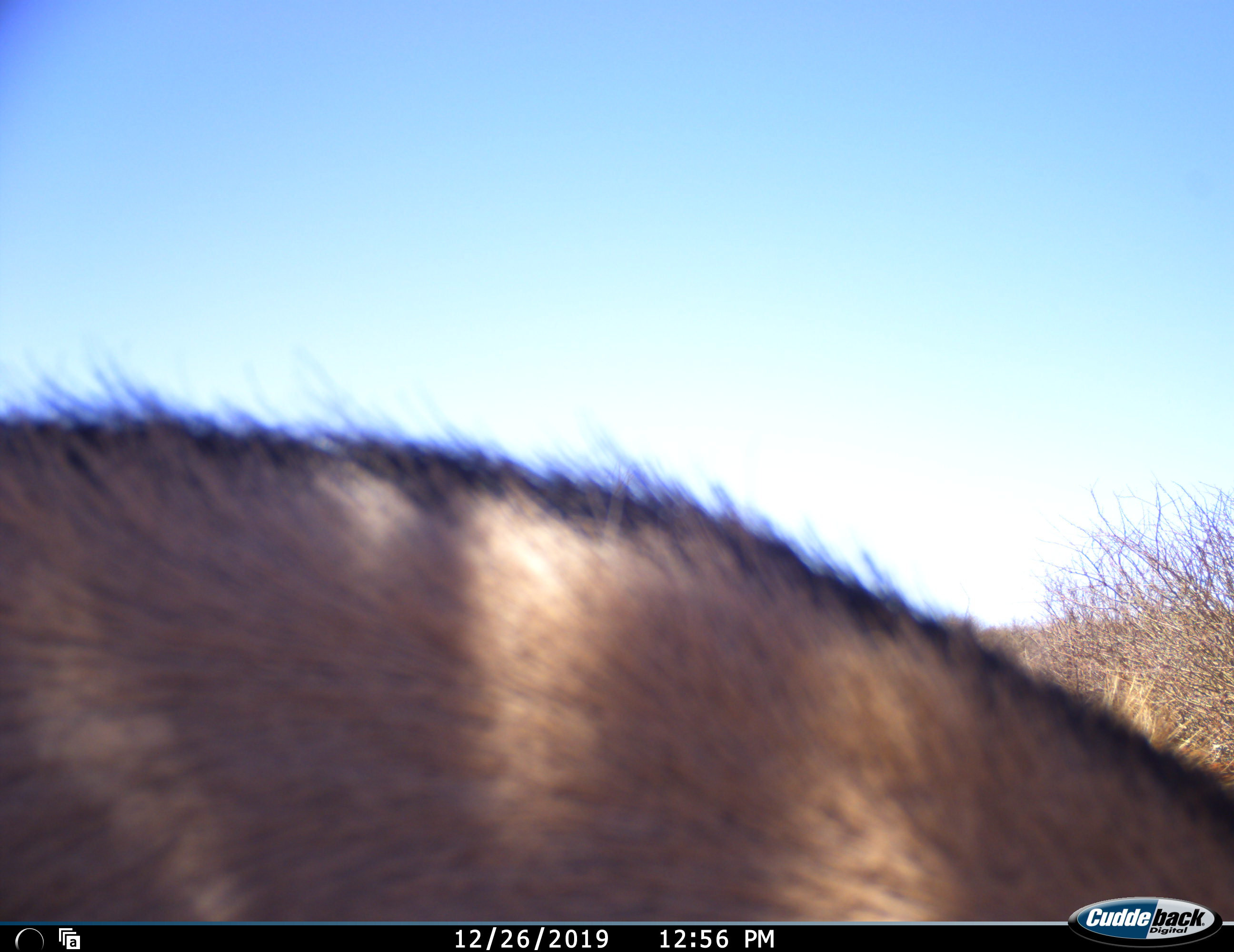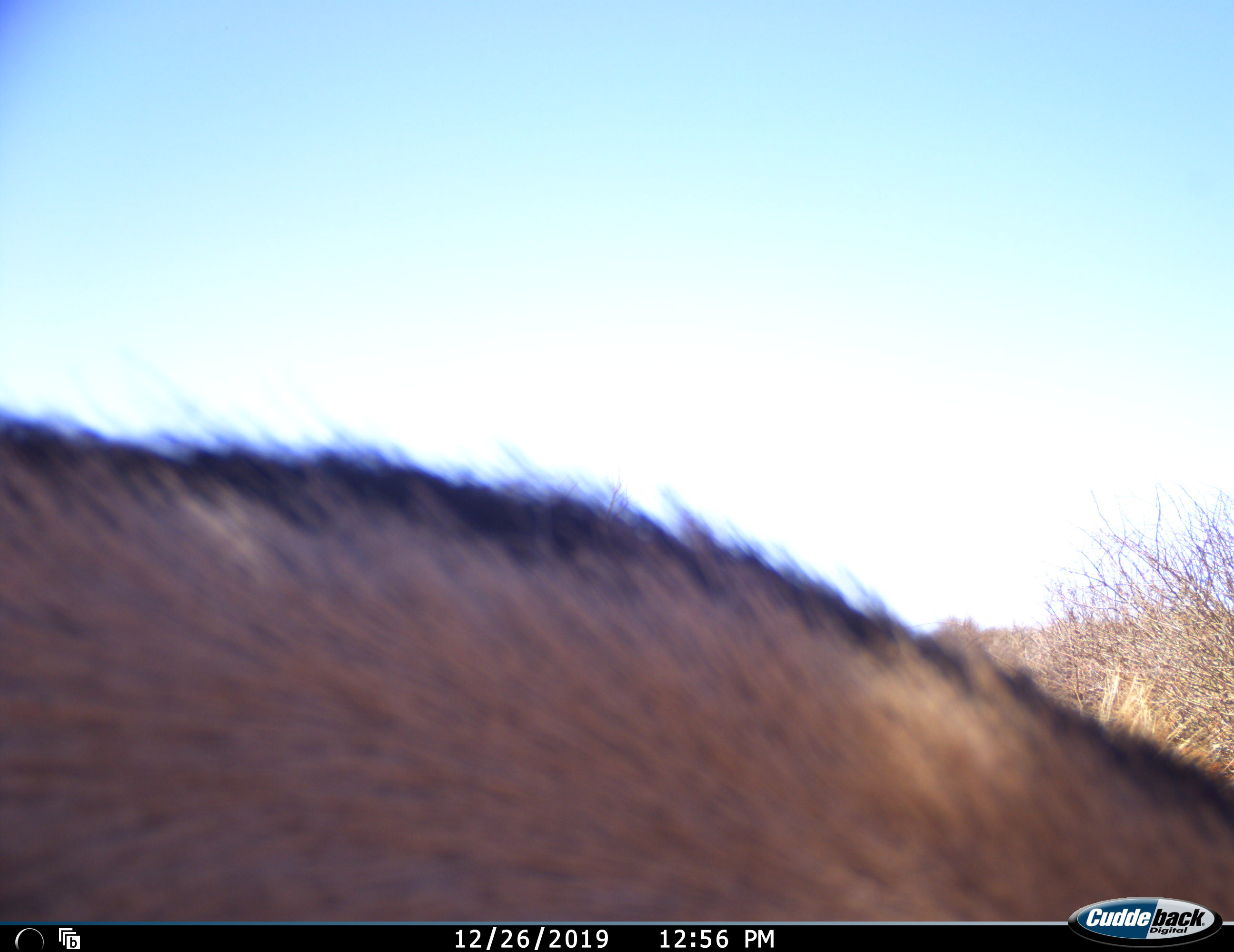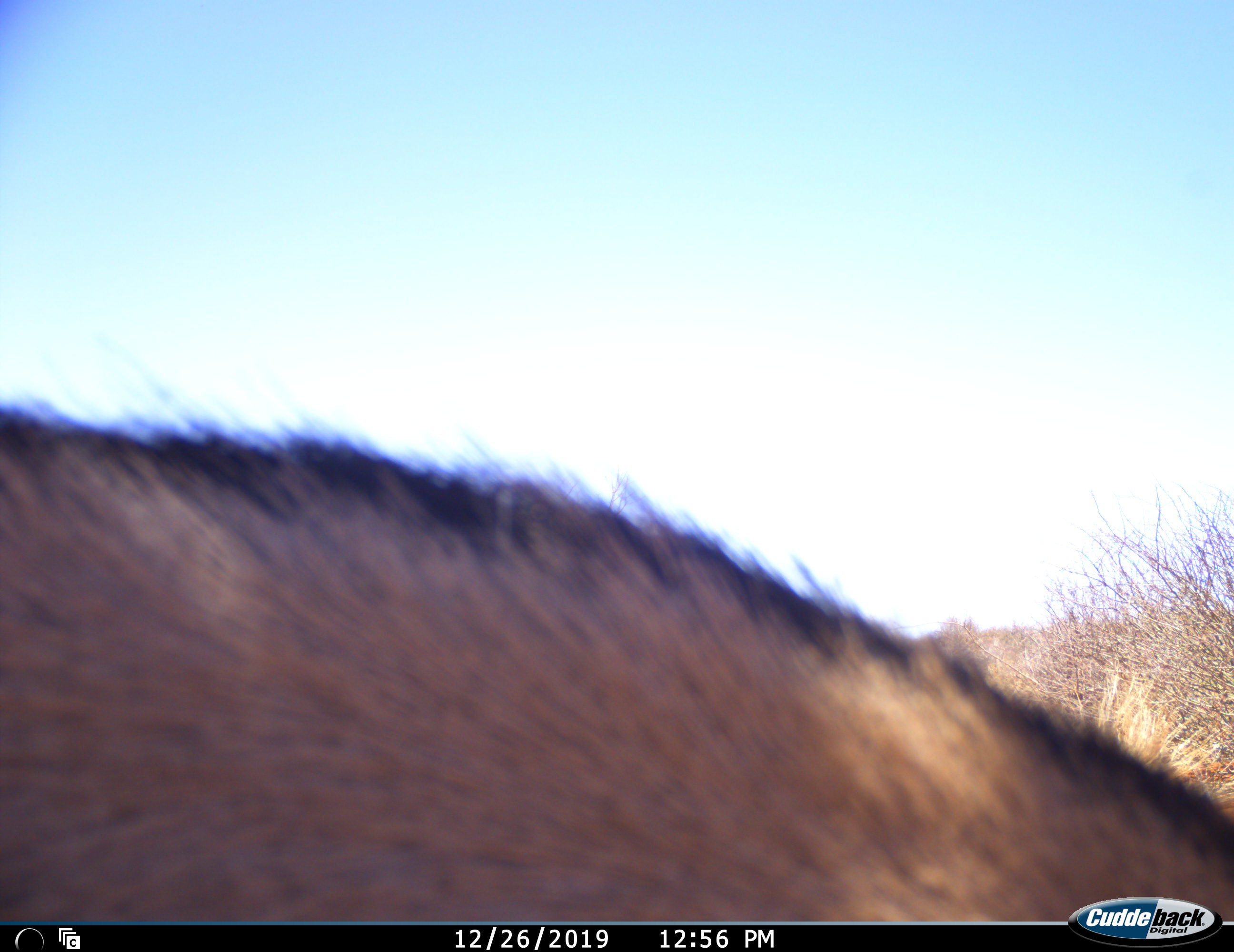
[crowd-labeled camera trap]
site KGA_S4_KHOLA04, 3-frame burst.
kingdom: Animalia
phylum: Chordata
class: Mammalia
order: Artiodactyla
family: Bovidae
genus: Oryx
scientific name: Oryx gazella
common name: gemsbok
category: oryx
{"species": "oryx (gemsbok) (Oryx gazella)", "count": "1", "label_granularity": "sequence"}